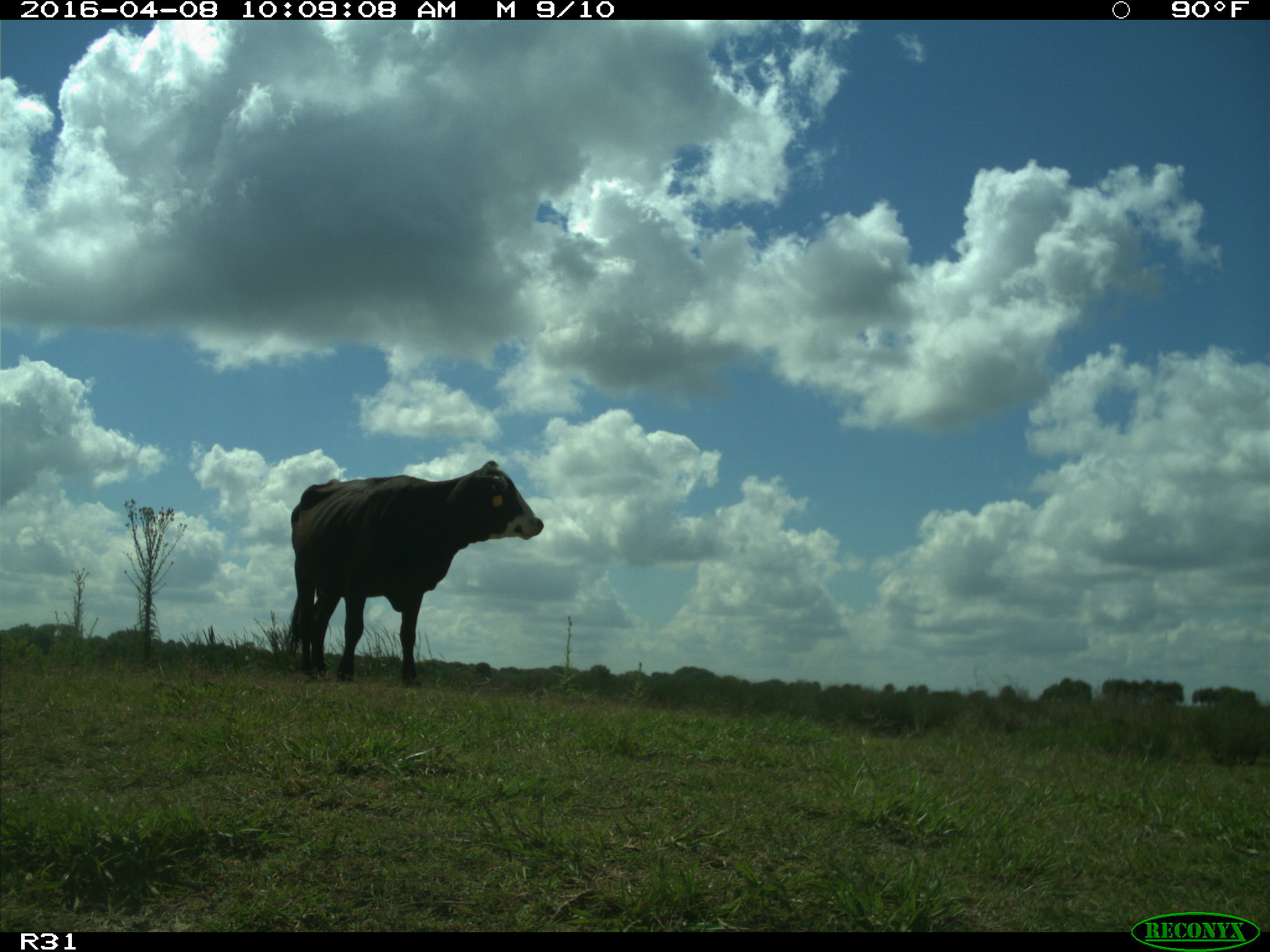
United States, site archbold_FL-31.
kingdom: Animalia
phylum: Chordata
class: Mammalia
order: Artiodactyla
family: Bovidae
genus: Bos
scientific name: Bos taurus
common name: domestic cow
Bos taurus (domestic cow).